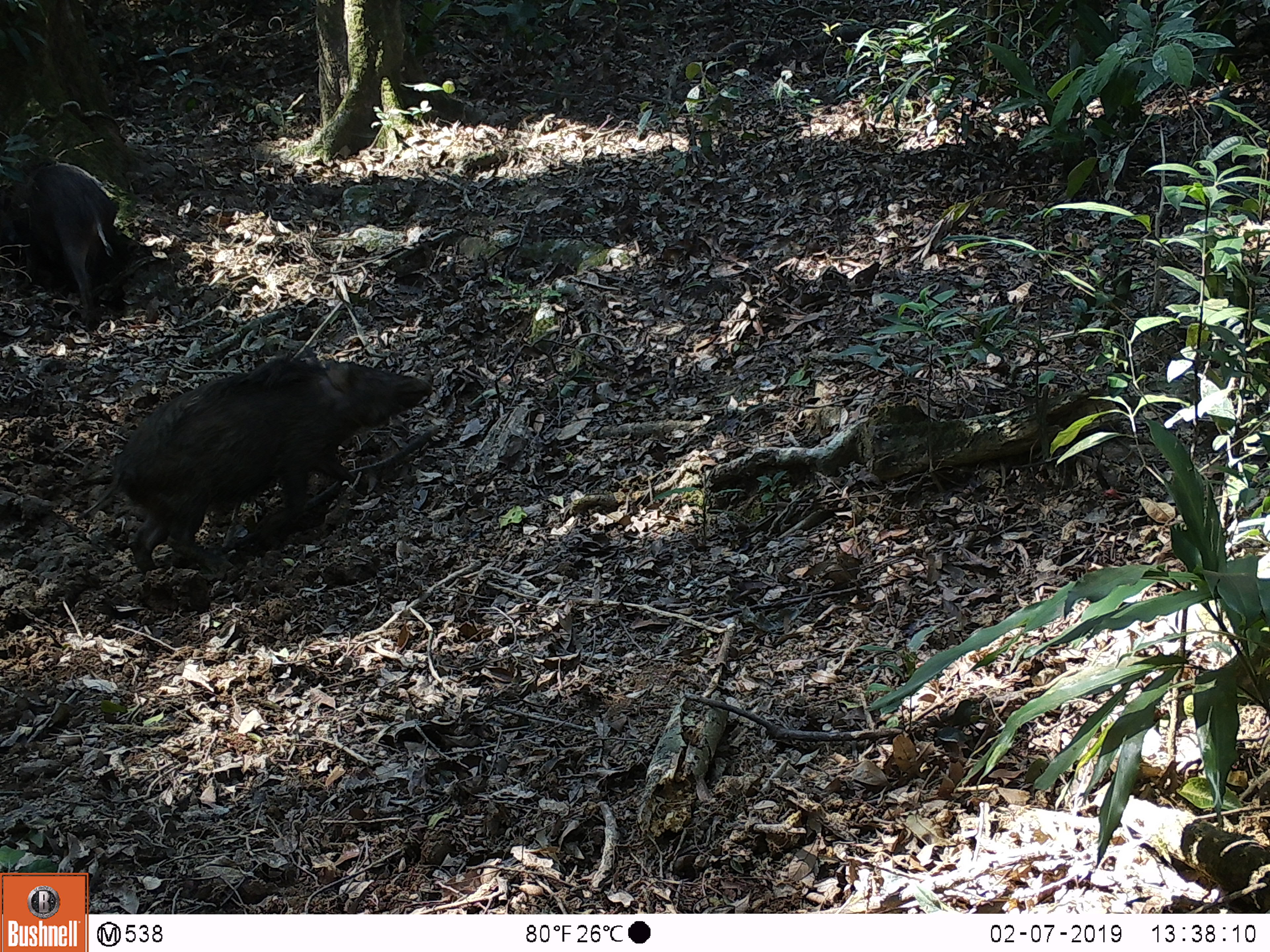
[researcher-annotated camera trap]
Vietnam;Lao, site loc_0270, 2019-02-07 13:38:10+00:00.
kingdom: Animalia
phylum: Chordata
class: Mammalia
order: Artiodactyla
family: Suidae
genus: Sus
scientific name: Sus scrofa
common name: eurasian wild pig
Eurasian wild pig (Sus scrofa). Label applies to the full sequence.